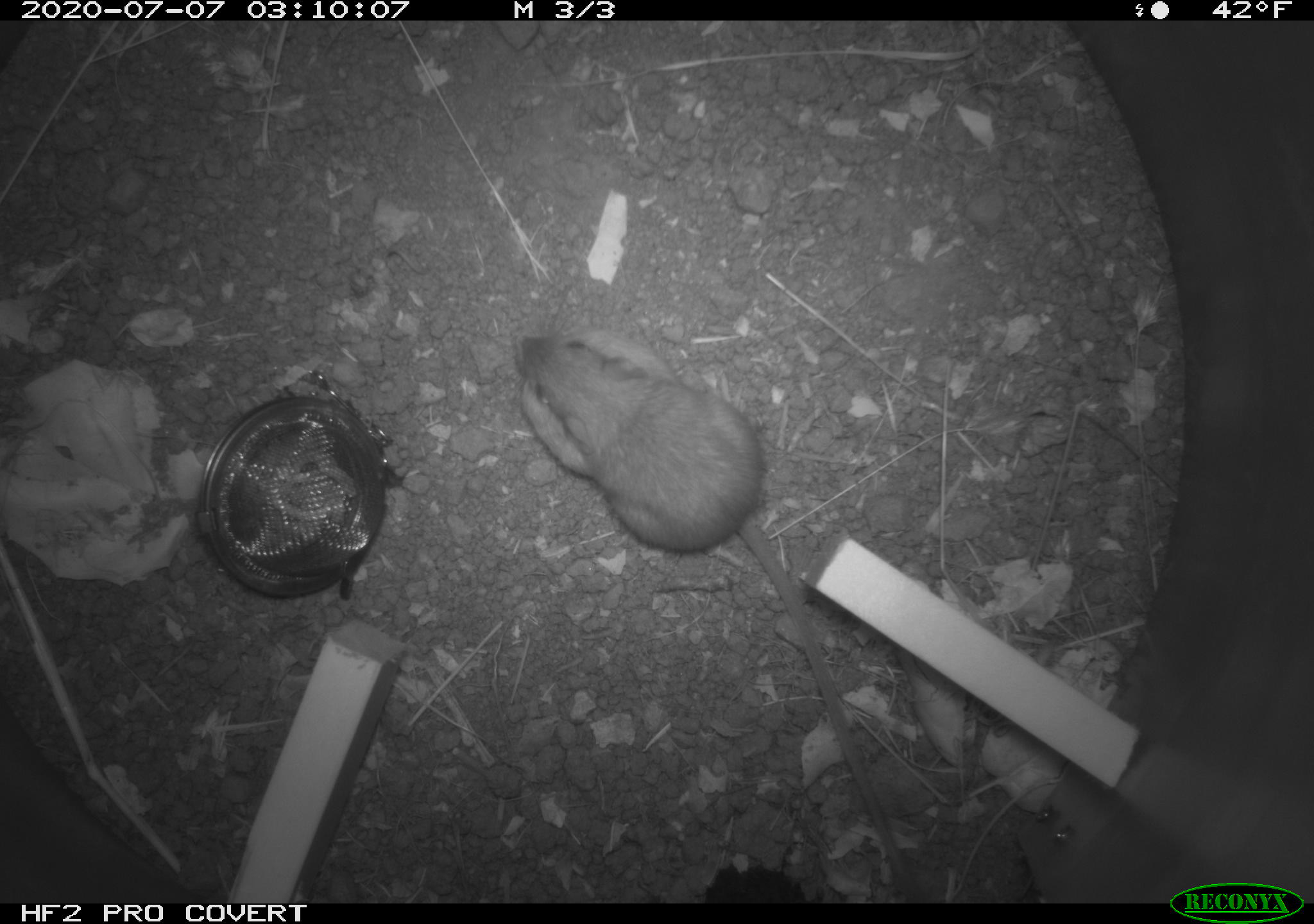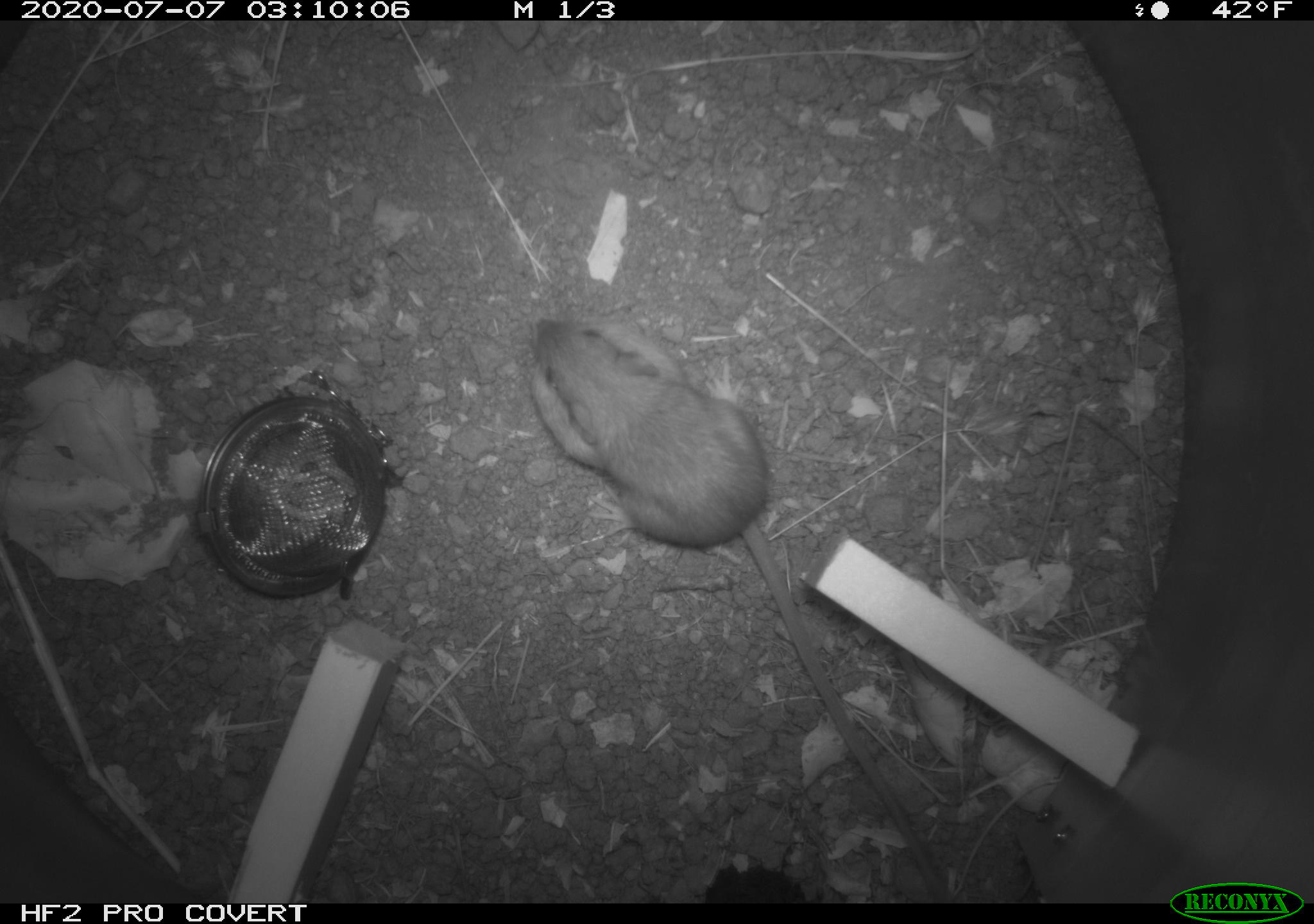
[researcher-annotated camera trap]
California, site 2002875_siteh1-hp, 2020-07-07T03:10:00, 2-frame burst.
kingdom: Animalia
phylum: Chordata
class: Mammalia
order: Rodentia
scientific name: Rodentia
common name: rodent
Rodent (Rodentia).